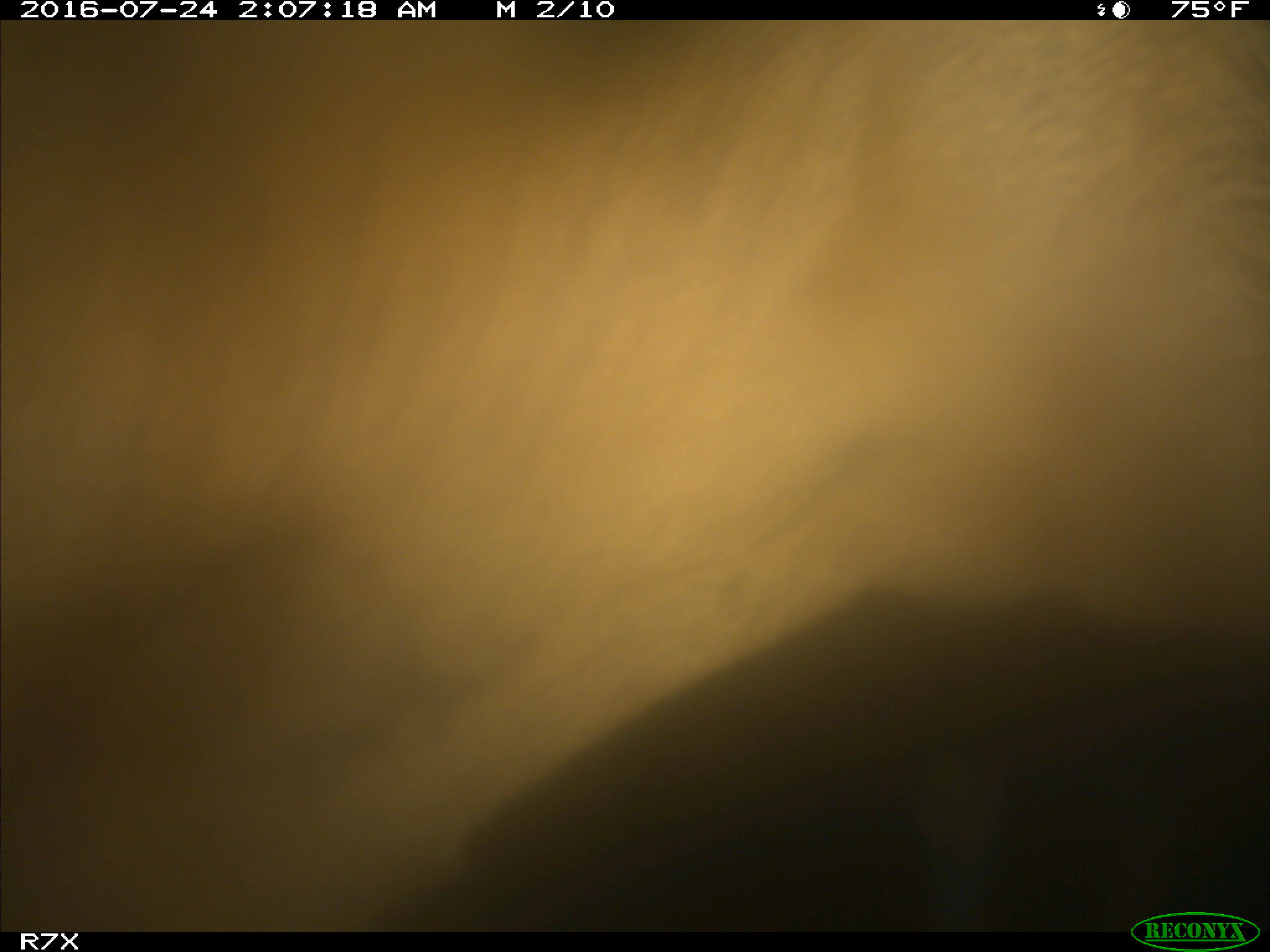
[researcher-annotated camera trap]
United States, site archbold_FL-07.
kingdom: Animalia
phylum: Chordata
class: Mammalia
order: Artiodactyla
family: Bovidae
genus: Bos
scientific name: Bos taurus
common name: domestic cow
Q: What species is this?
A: Bos taurus (domestic cow).